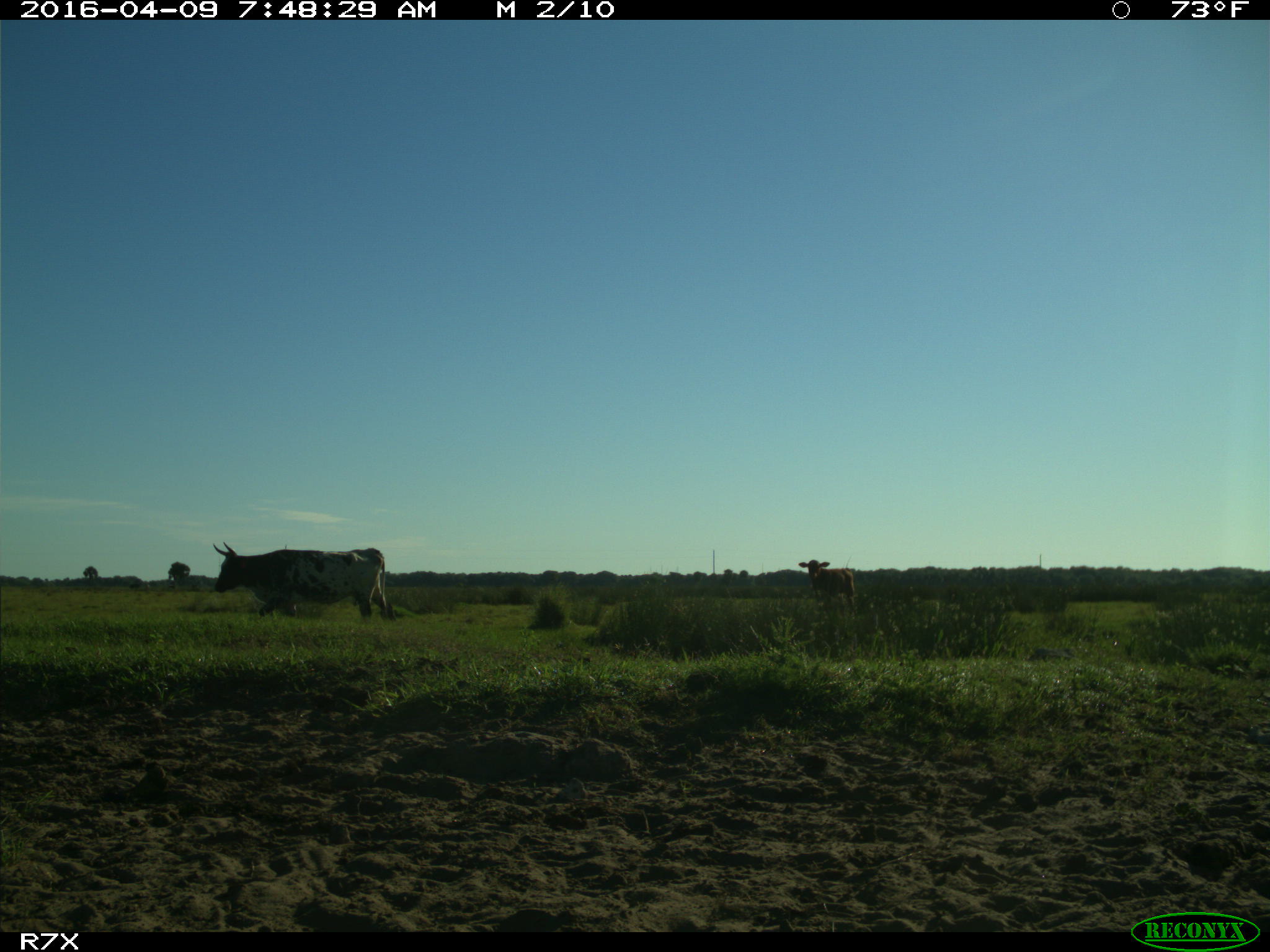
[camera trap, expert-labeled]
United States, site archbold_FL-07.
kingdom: Animalia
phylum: Chordata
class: Mammalia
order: Artiodactyla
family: Bovidae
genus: Bos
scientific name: Bos taurus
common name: domestic cow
Bos taurus (domestic cow).